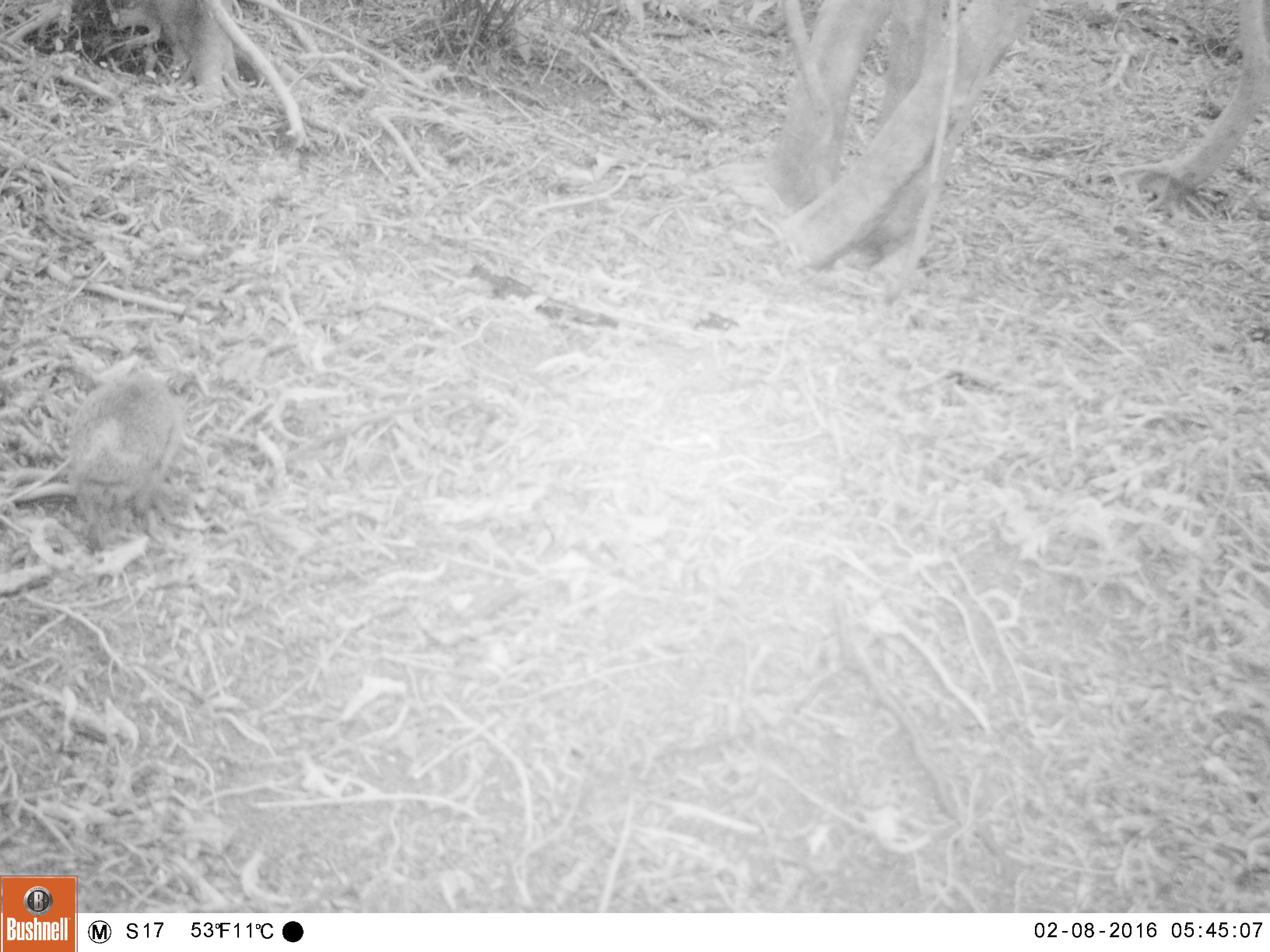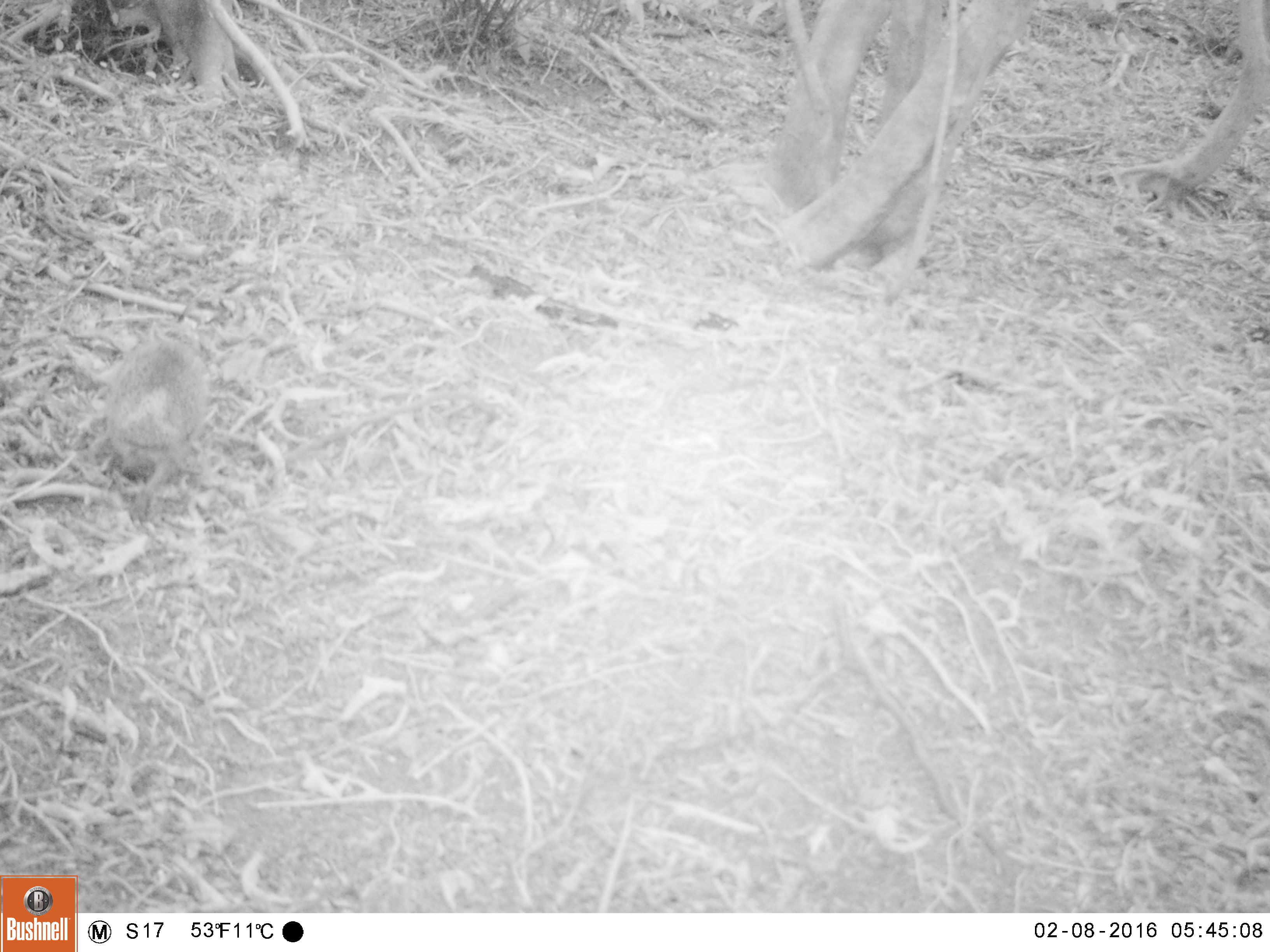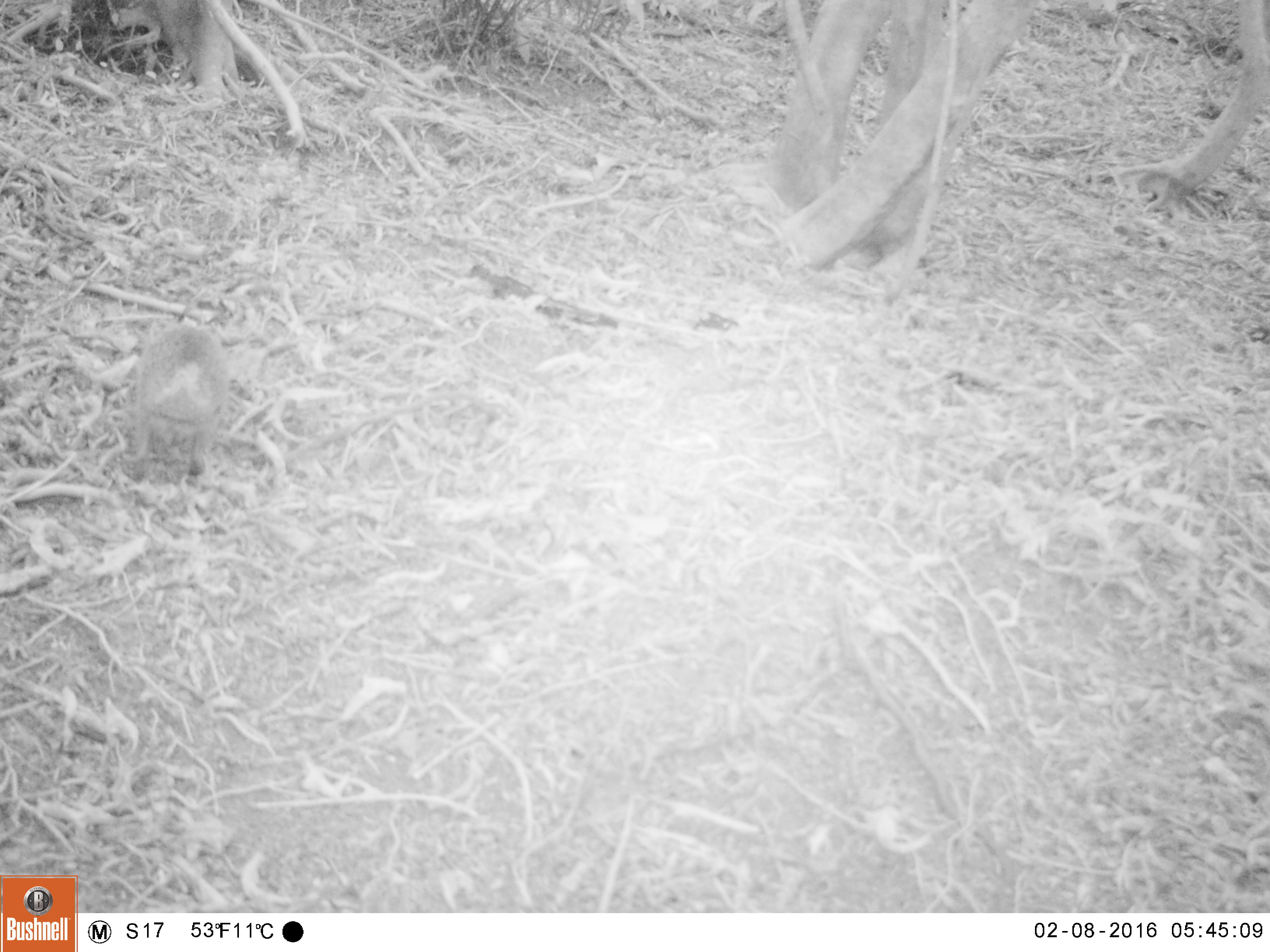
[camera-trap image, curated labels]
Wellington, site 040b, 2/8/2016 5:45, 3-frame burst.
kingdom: Animalia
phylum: Chordata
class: Mammalia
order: Eulipotyphla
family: Erinaceidae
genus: Erinaceus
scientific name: Erinaceus europaeus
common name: hedgehog